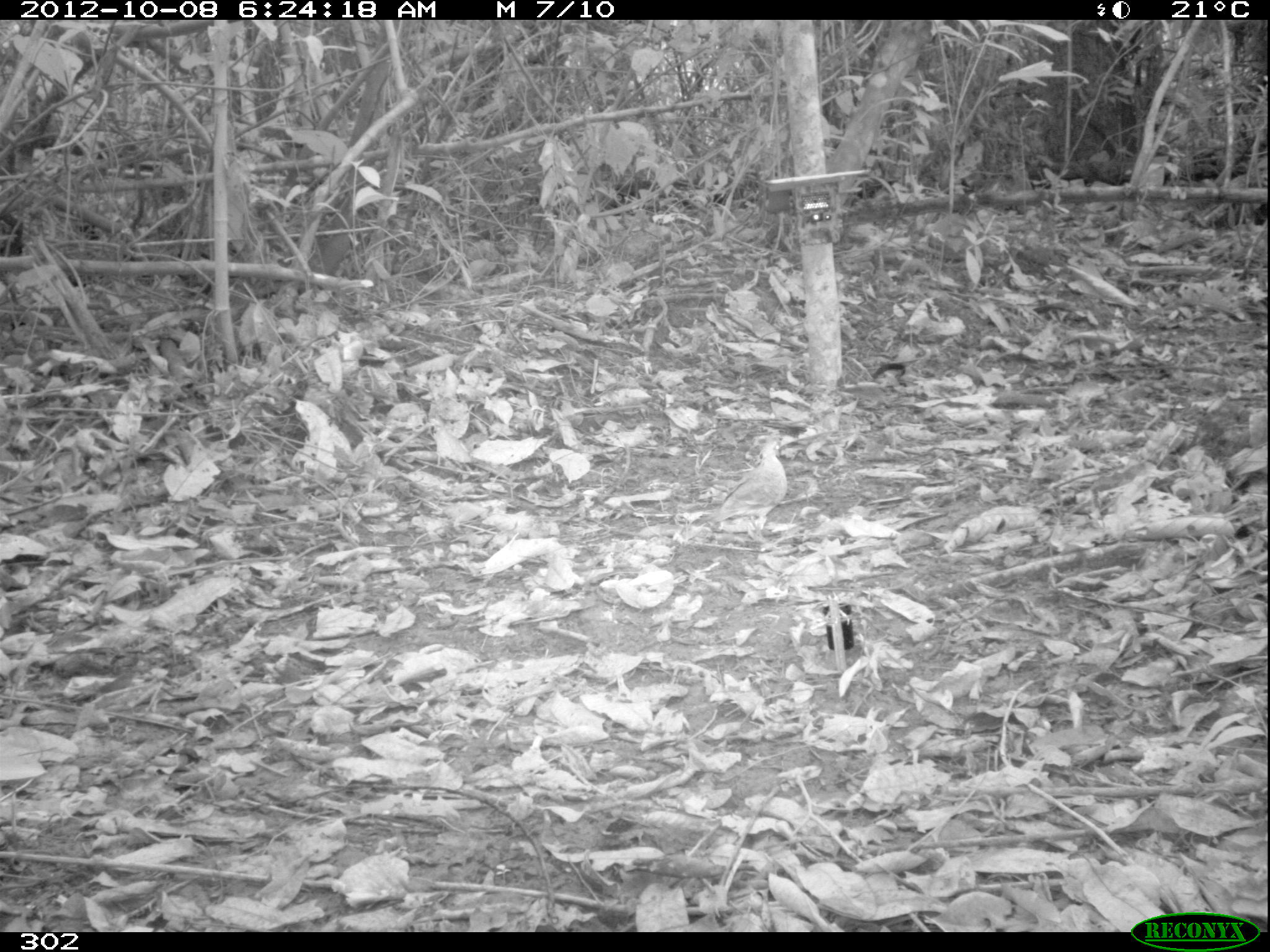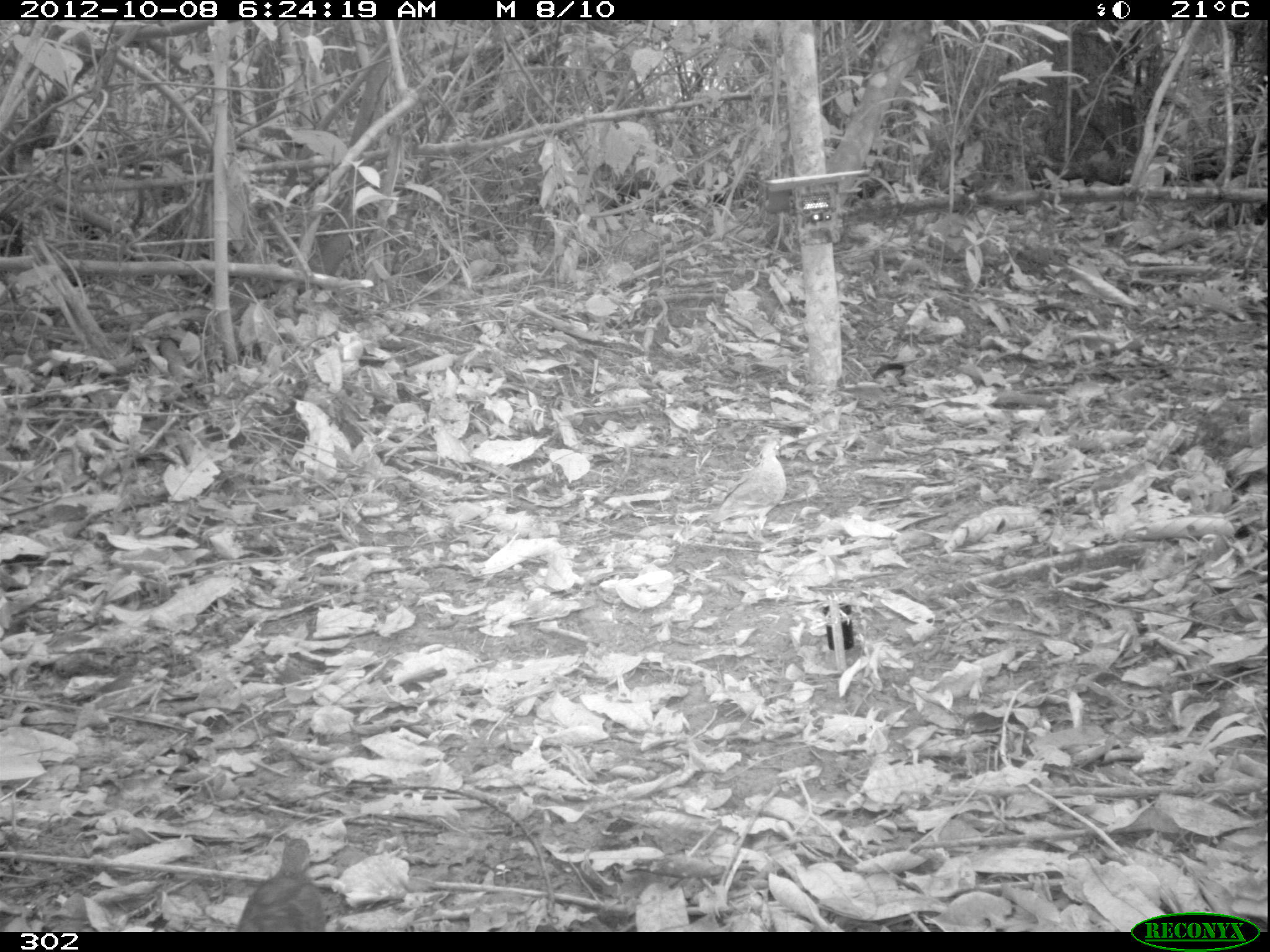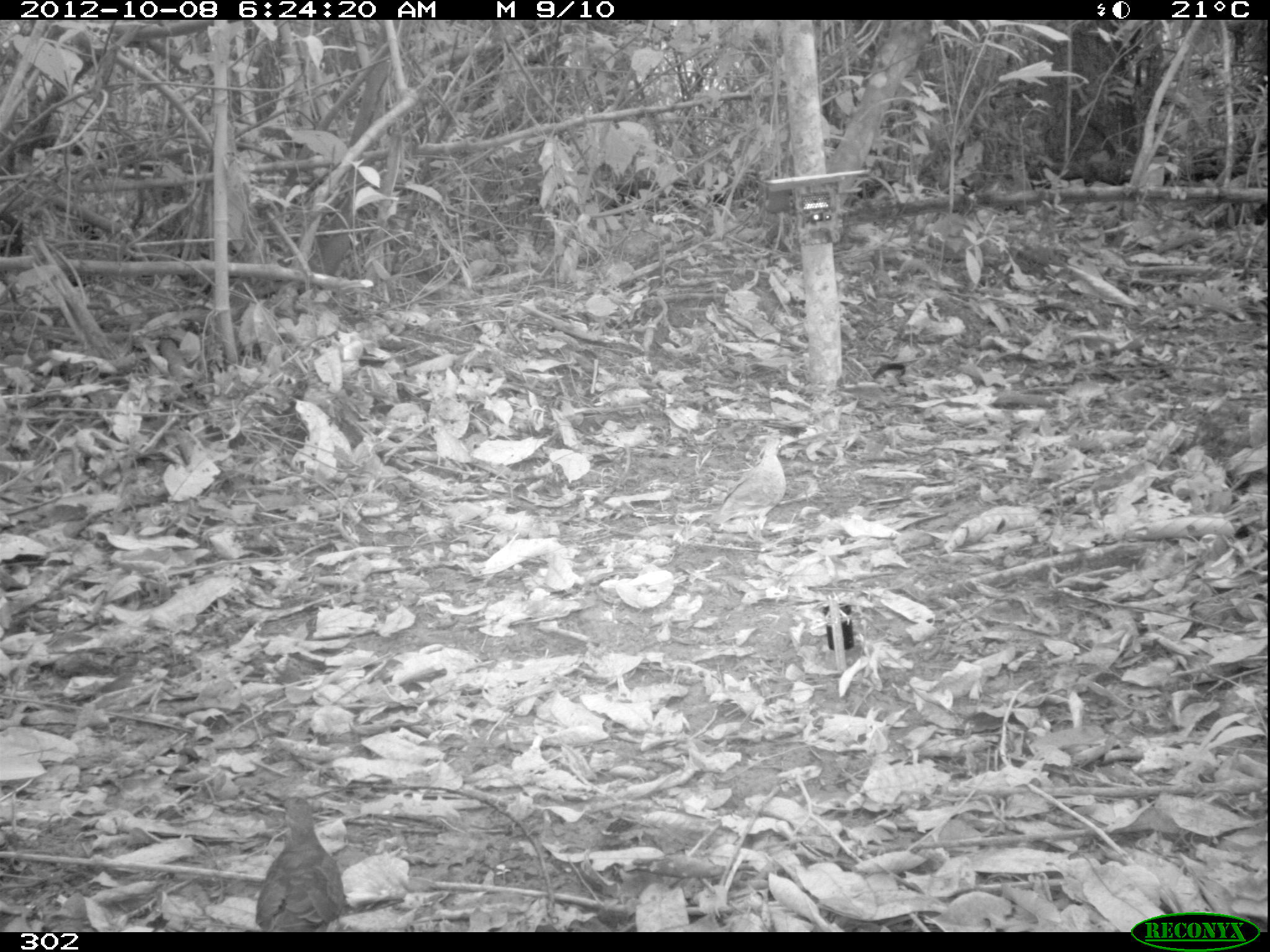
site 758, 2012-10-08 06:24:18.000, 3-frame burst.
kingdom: Animalia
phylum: Chordata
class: Aves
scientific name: Aves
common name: bird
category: unknown bird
Unknown bird (bird) (Aves).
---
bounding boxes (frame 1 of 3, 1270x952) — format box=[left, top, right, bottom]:
unknown bird: box=[698, 438, 787, 542]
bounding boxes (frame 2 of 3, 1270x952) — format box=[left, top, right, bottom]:
unknown bird: box=[712, 435, 786, 539]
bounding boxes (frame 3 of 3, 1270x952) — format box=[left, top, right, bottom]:
unknown bird: box=[254, 796, 347, 931]; box=[712, 434, 789, 538]